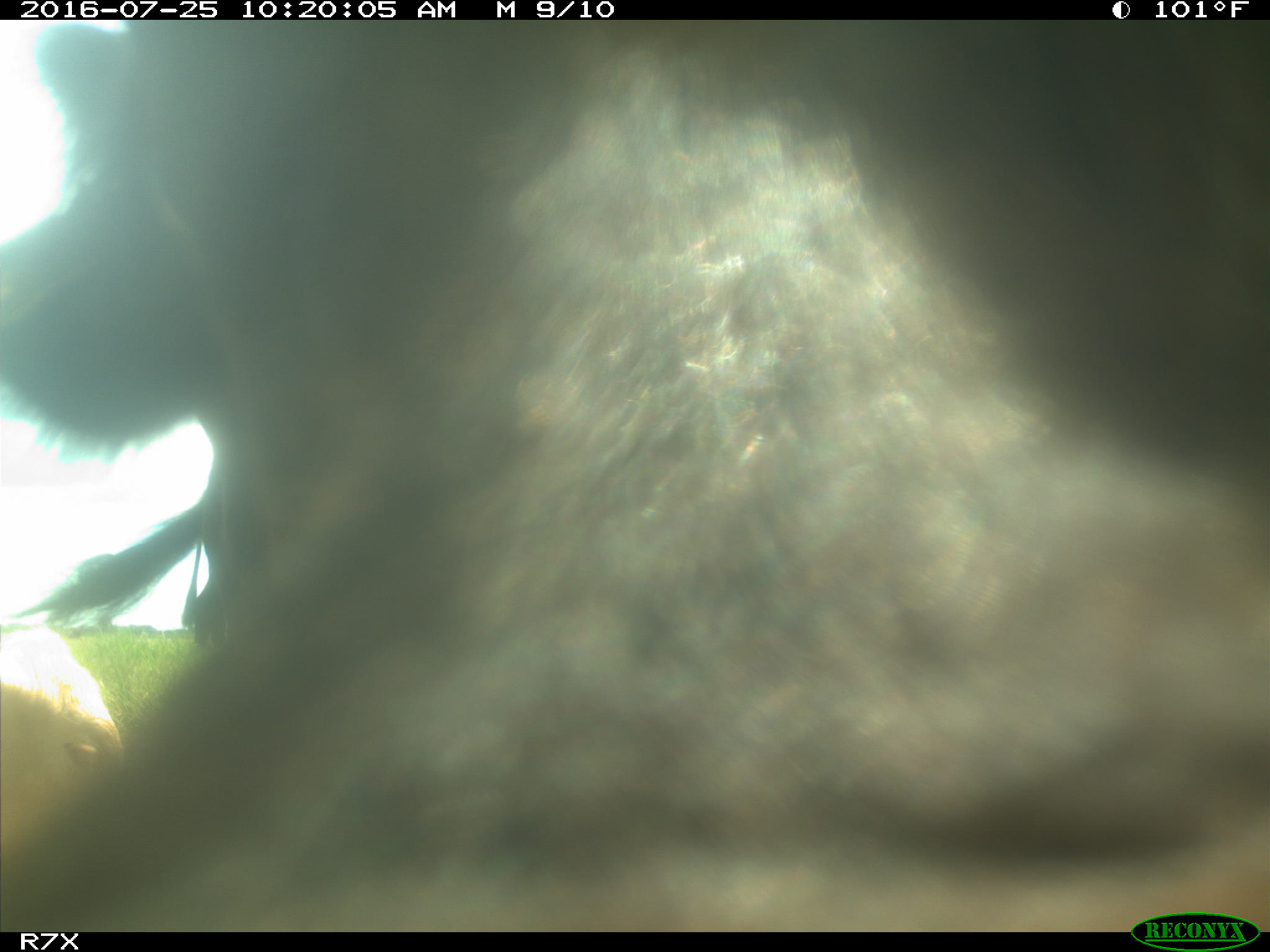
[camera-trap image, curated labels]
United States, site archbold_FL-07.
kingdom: Animalia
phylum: Chordata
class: Mammalia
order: Artiodactyla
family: Bovidae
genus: Bos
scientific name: Bos taurus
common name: domestic cow